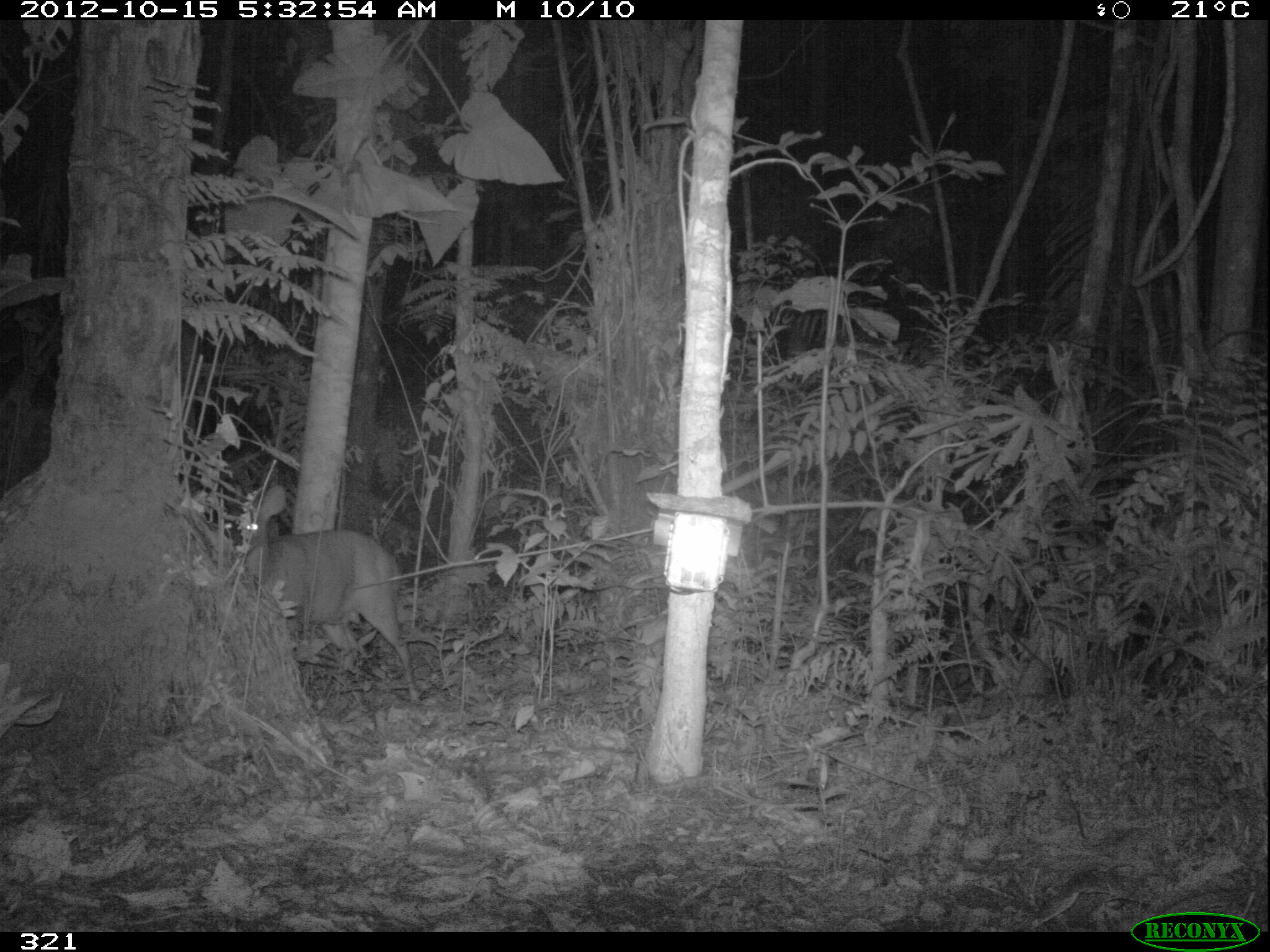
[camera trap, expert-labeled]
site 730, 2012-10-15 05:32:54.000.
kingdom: Animalia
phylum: Chordata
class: Mammalia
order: Artiodactyla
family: Cervidae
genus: Mazama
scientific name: Mazama americana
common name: red brocket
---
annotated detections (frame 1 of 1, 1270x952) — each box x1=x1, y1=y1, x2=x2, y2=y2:
mazama americana: x1=222, y1=483, x2=422, y2=704